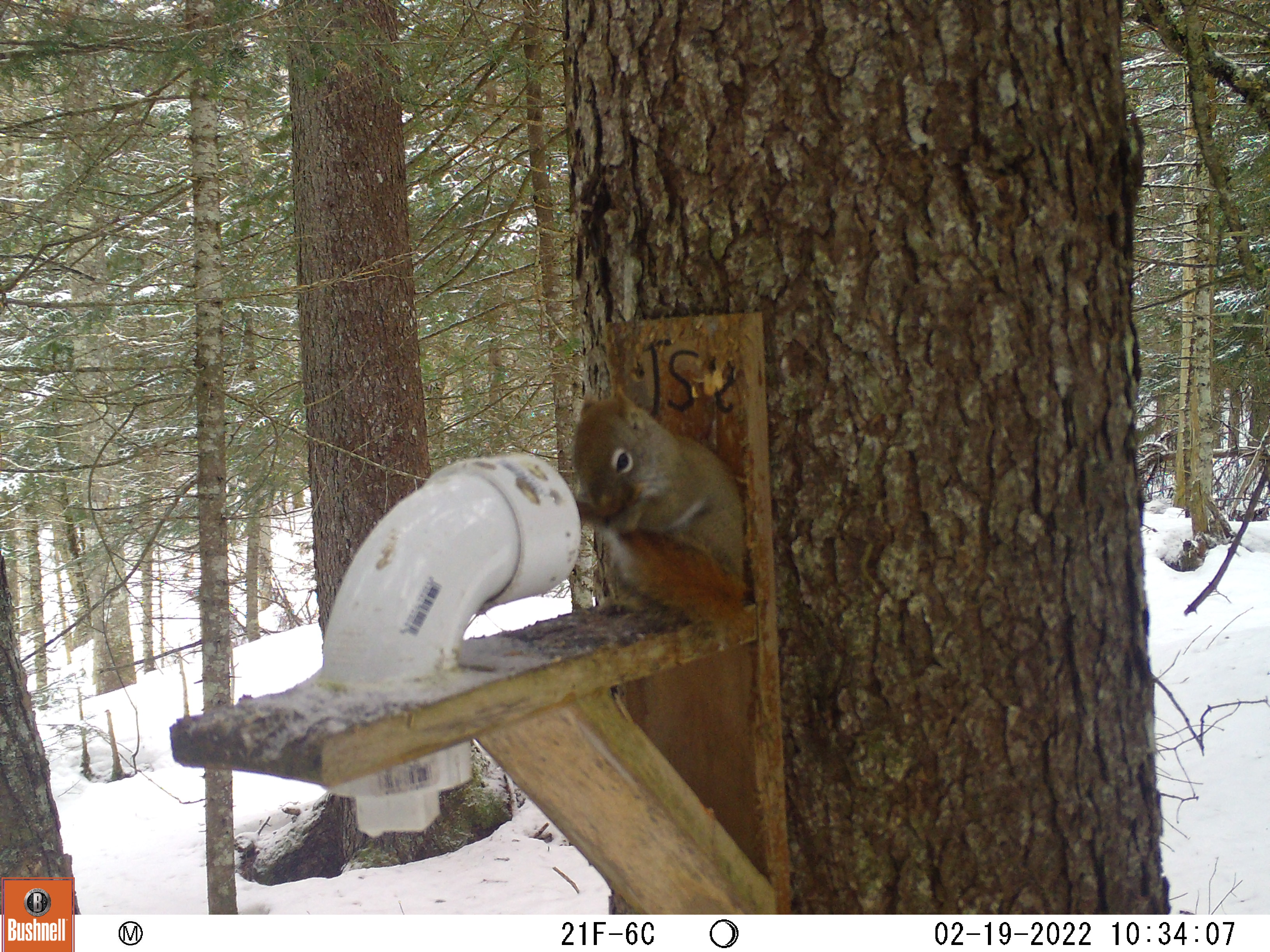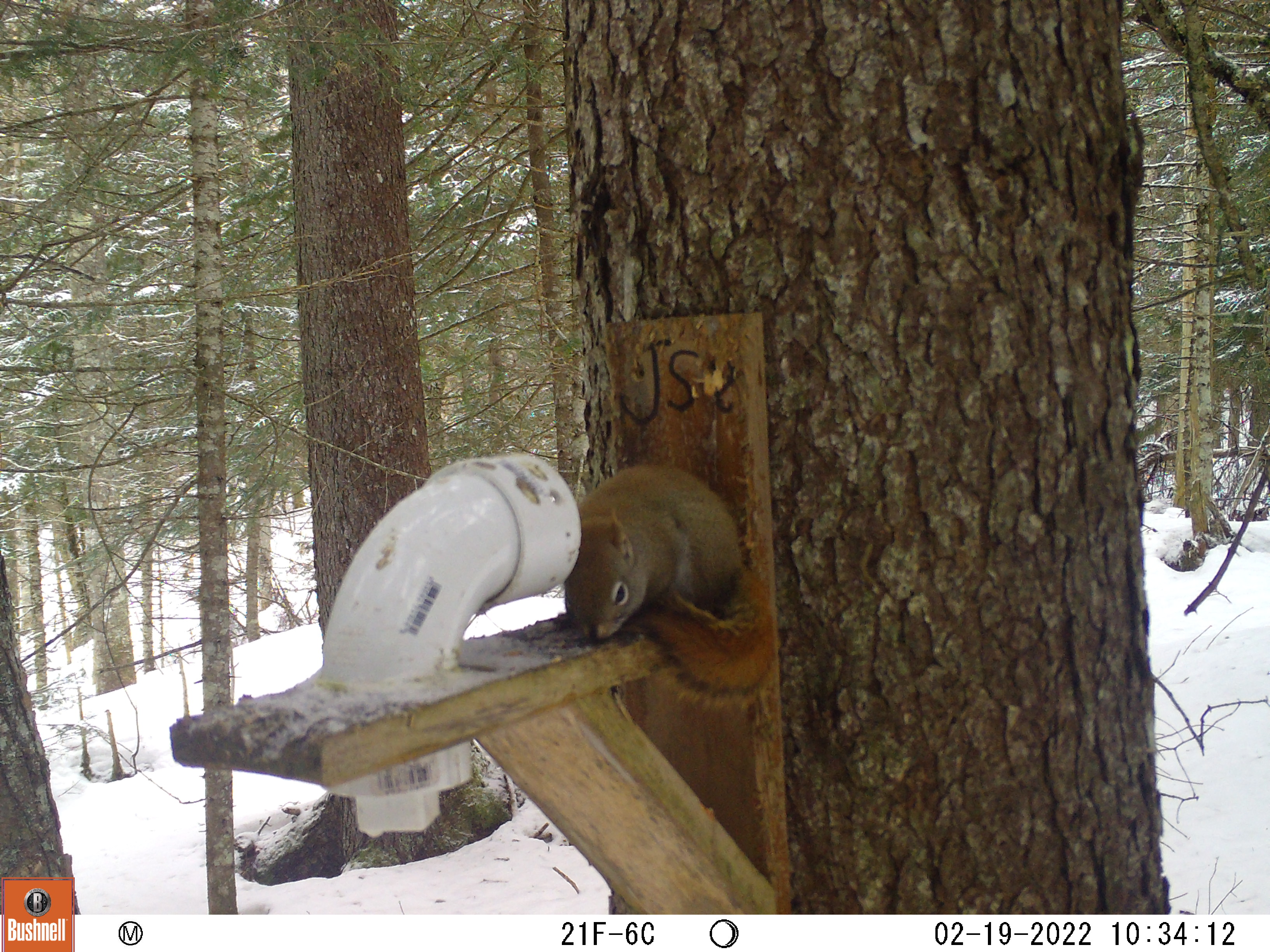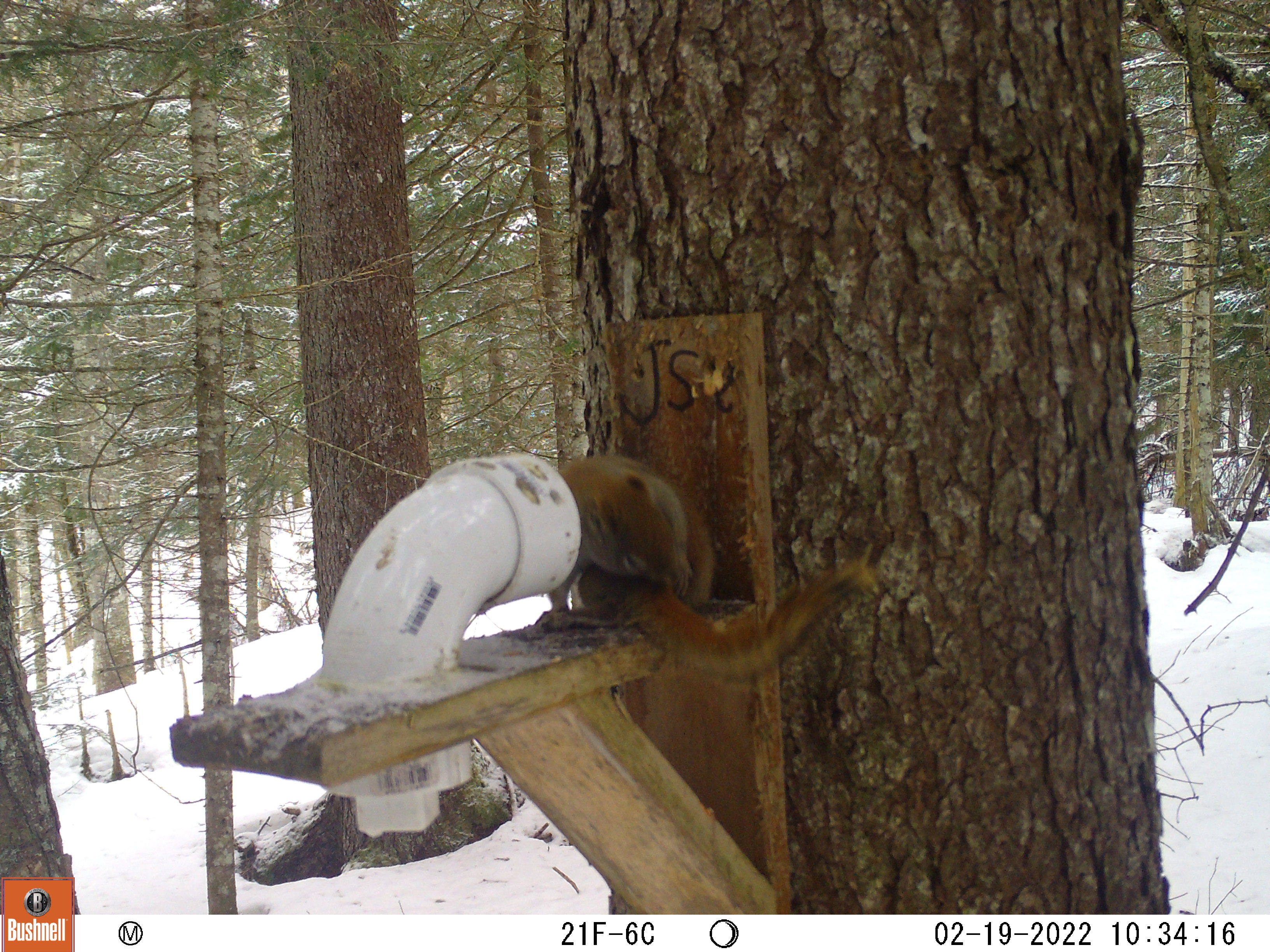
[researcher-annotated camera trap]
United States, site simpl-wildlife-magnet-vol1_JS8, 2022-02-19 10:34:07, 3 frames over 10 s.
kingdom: Animalia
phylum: Chordata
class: Mammalia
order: Rodentia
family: Sciuridae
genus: Tamiasciurus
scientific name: Tamiasciurus hudsonicus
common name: red squirrel